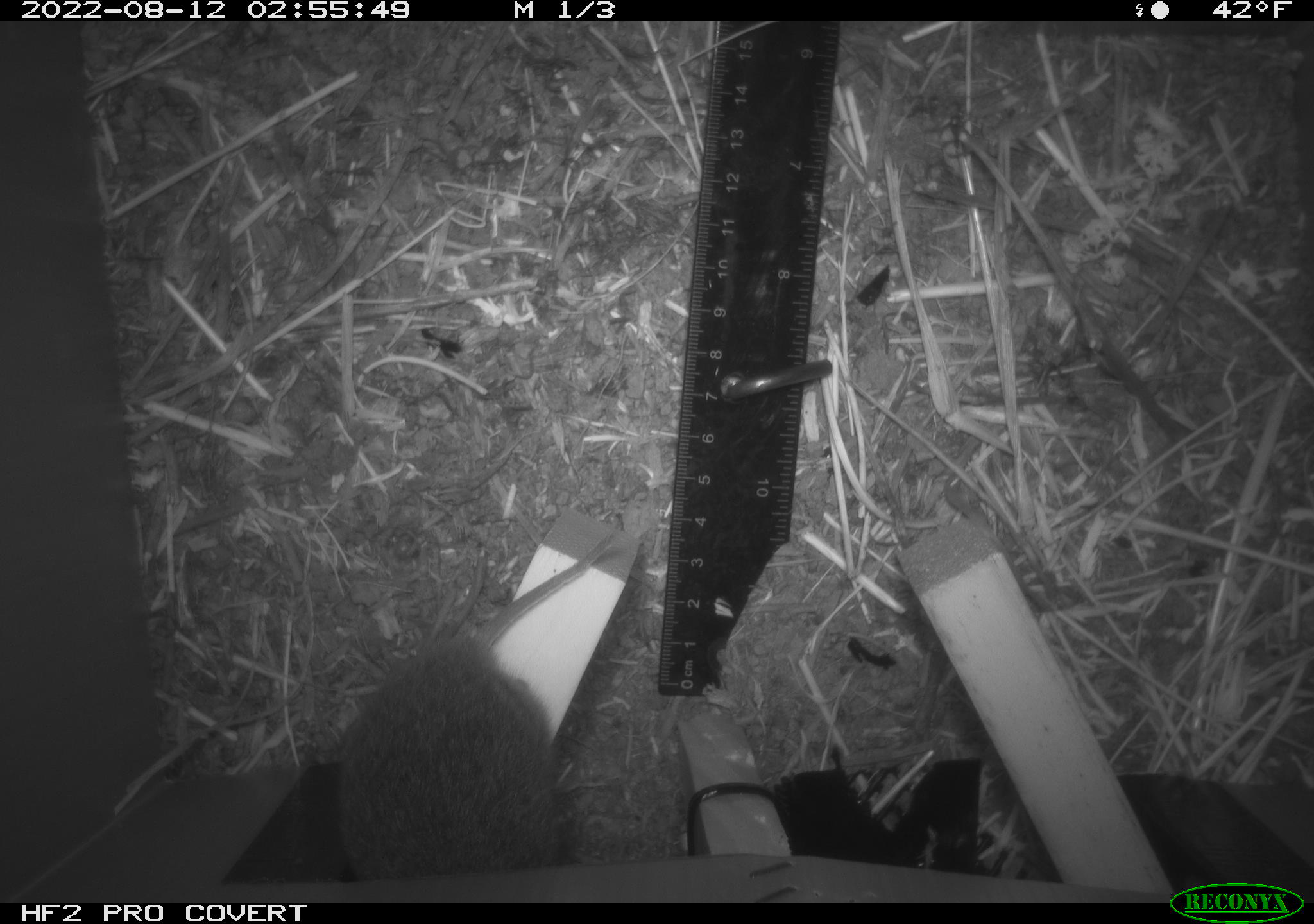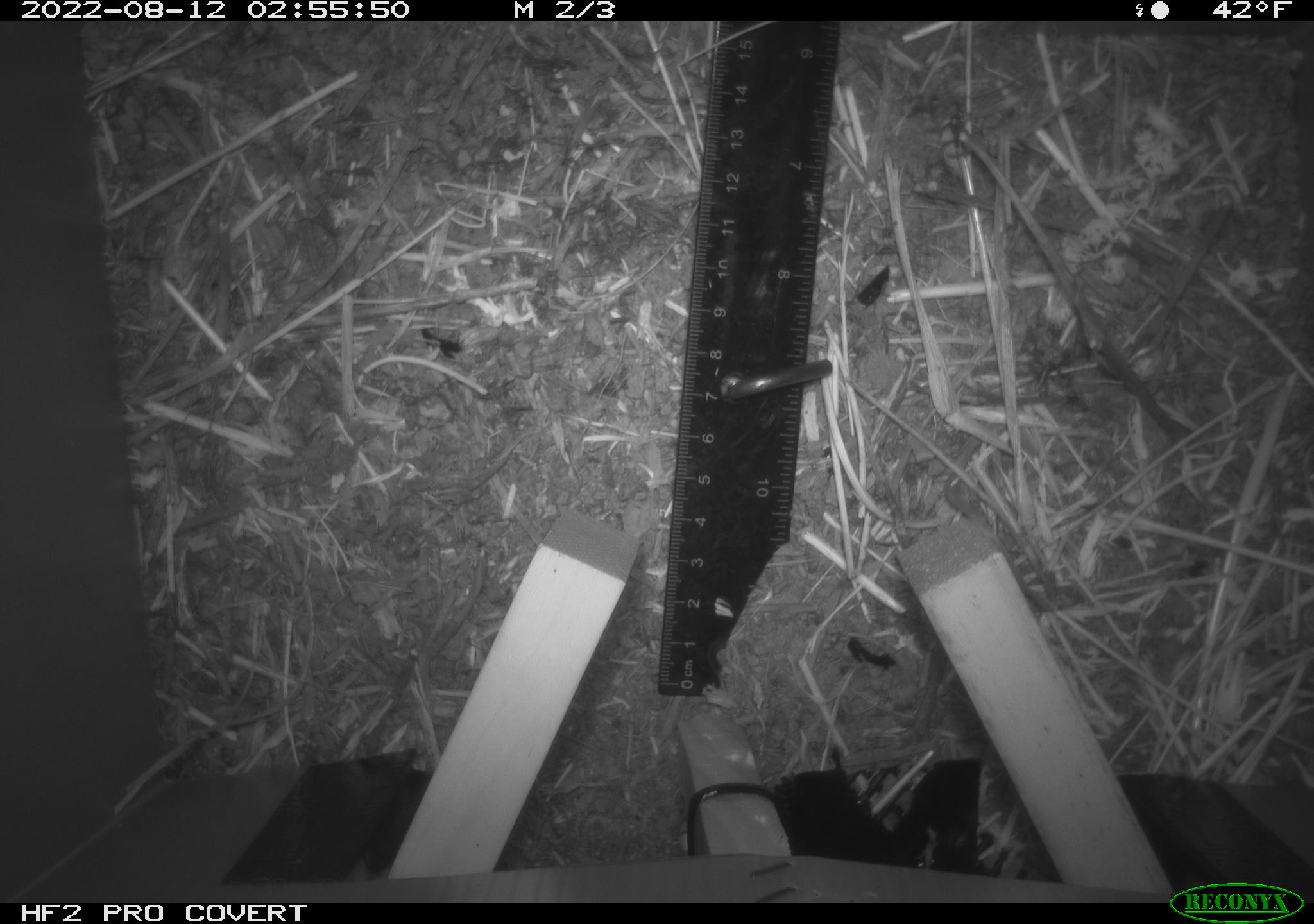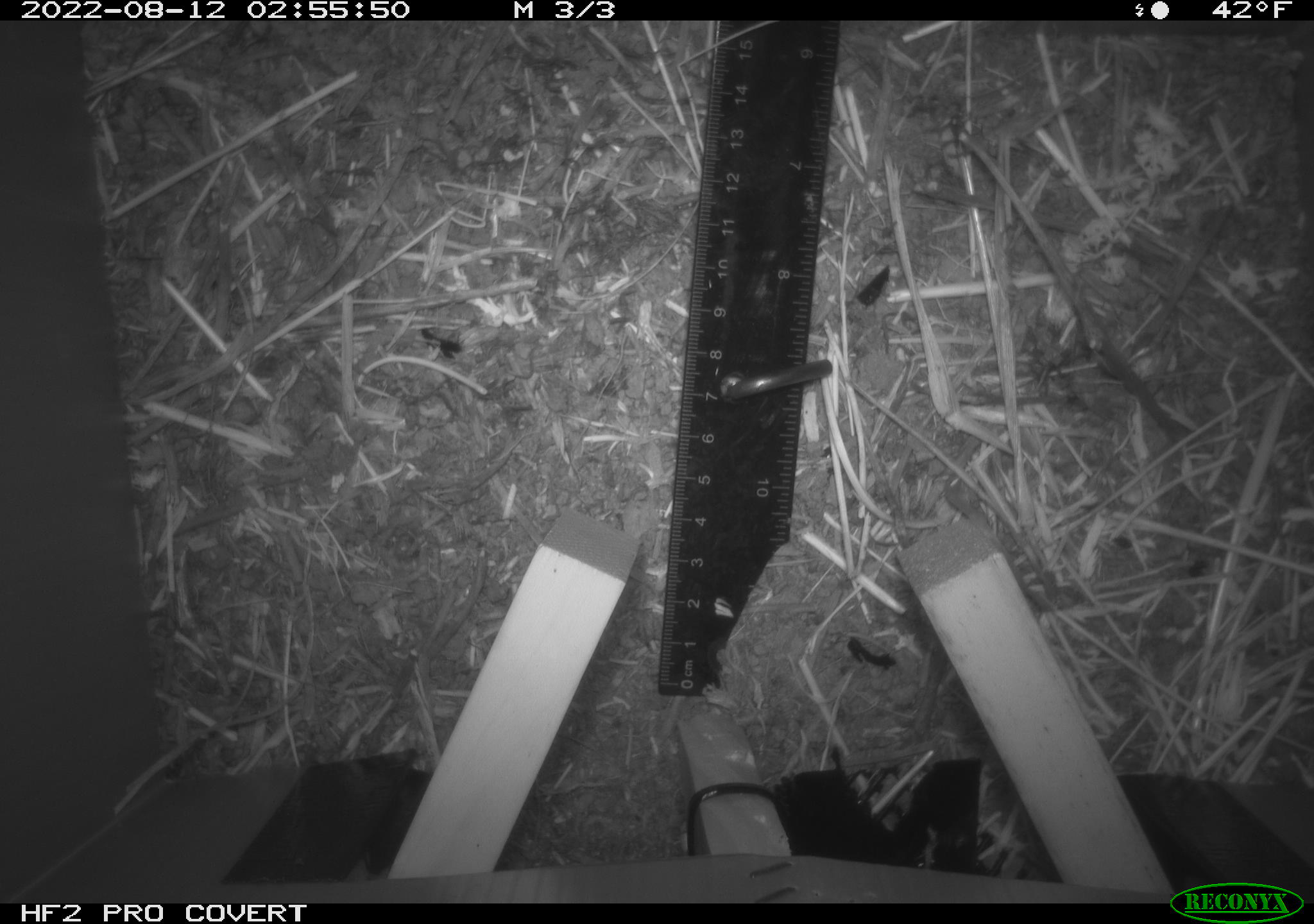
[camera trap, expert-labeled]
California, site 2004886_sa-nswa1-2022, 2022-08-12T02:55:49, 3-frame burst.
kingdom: Animalia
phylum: Chordata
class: Mammalia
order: Rodentia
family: Cricetidae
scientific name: Cricetidae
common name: hamsters, voles, lemmings, and allies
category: cricetidae family